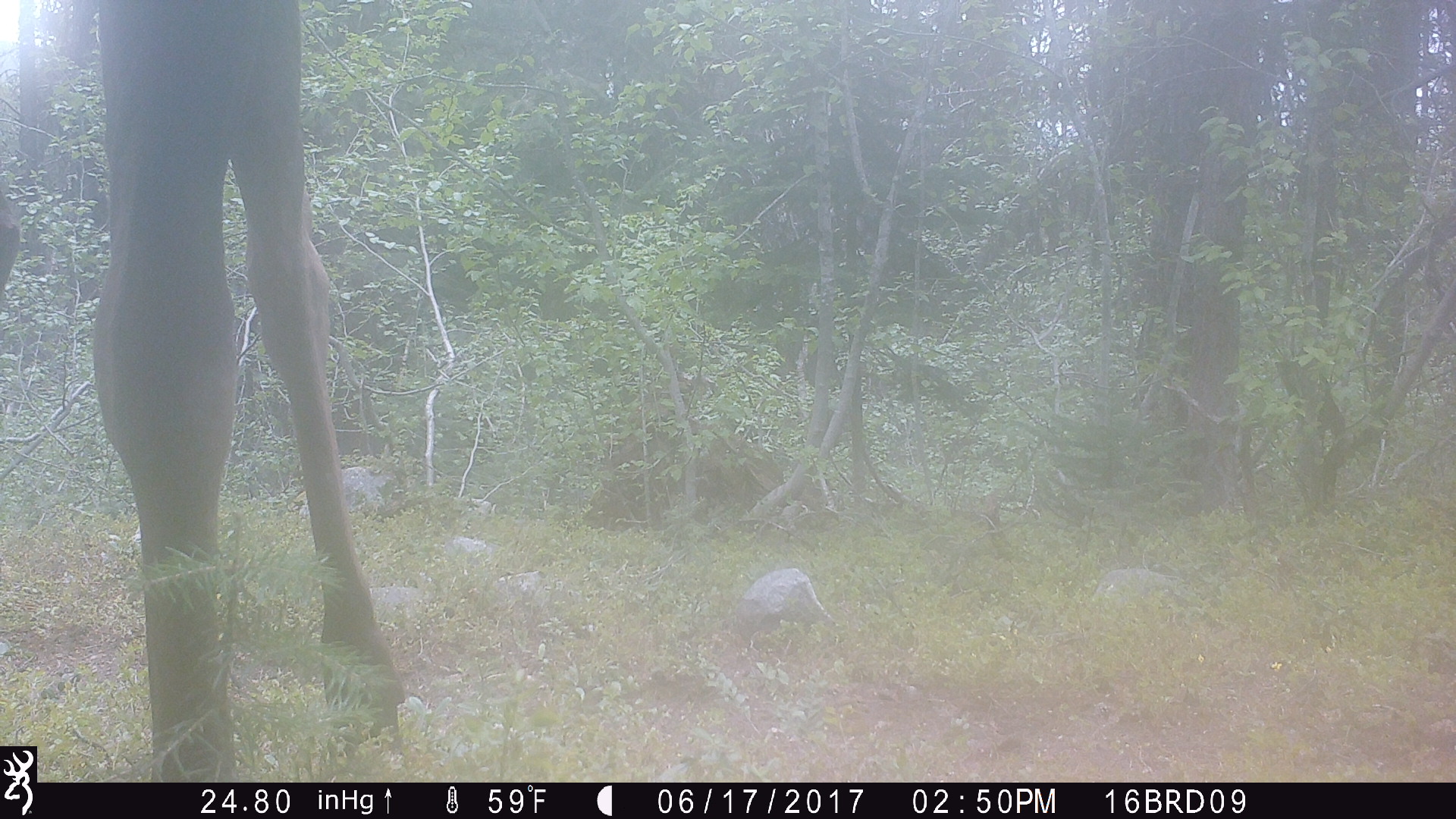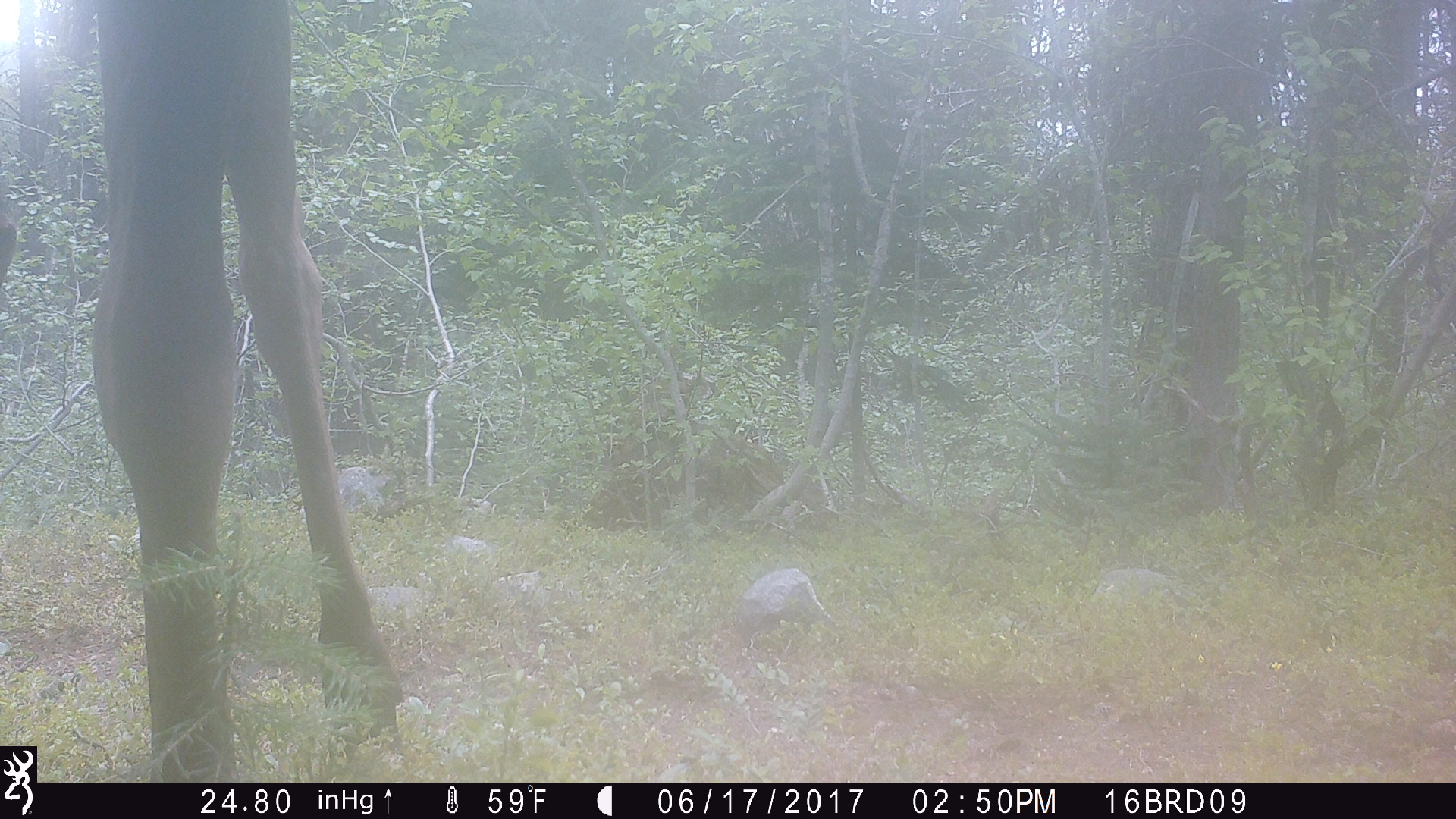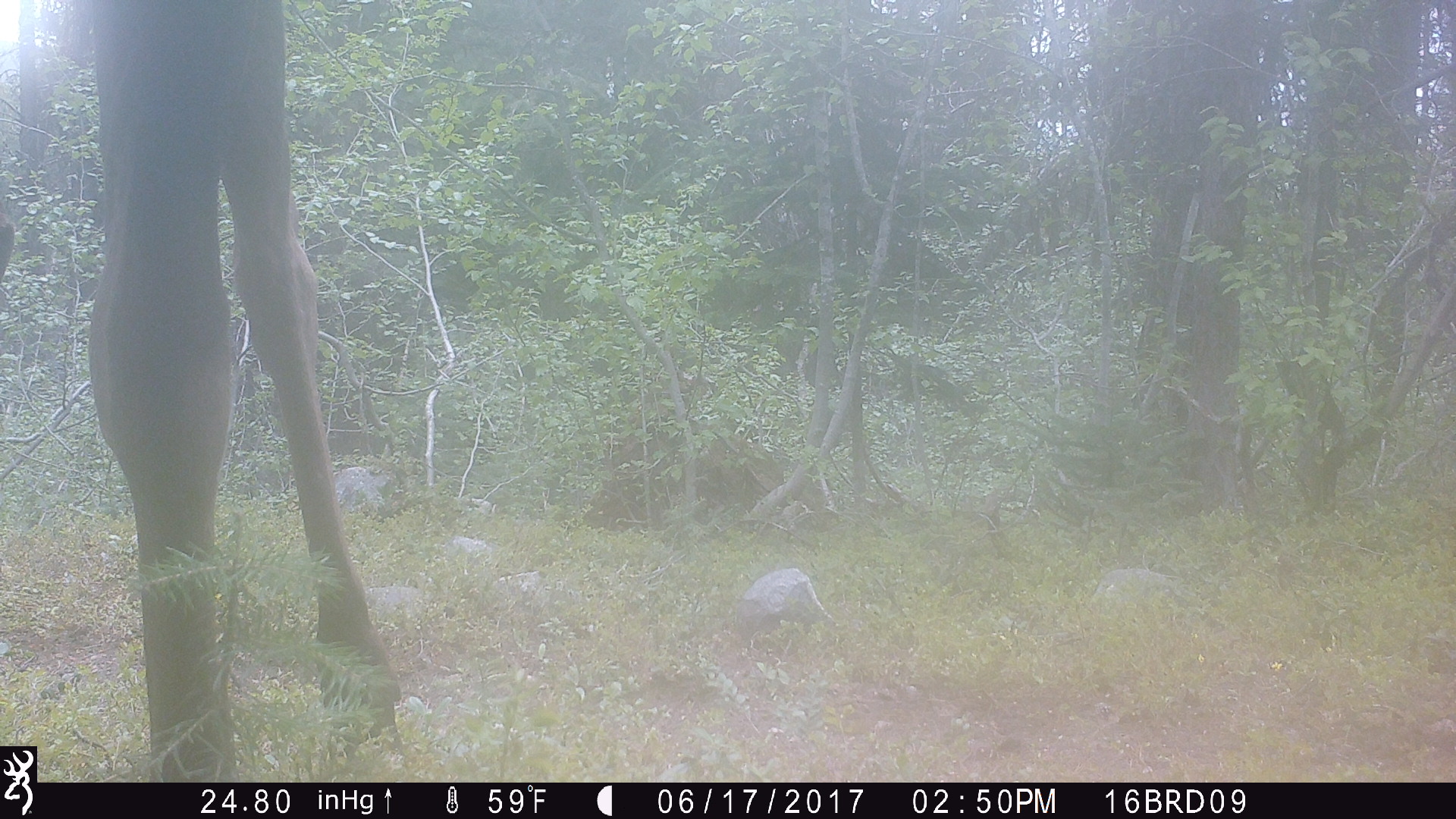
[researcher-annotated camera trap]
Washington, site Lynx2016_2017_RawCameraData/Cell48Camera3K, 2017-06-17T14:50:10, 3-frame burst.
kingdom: Animalia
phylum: Chordata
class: Mammalia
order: Artiodactyla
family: Cervidae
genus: Alces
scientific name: Alces alces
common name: moose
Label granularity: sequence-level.